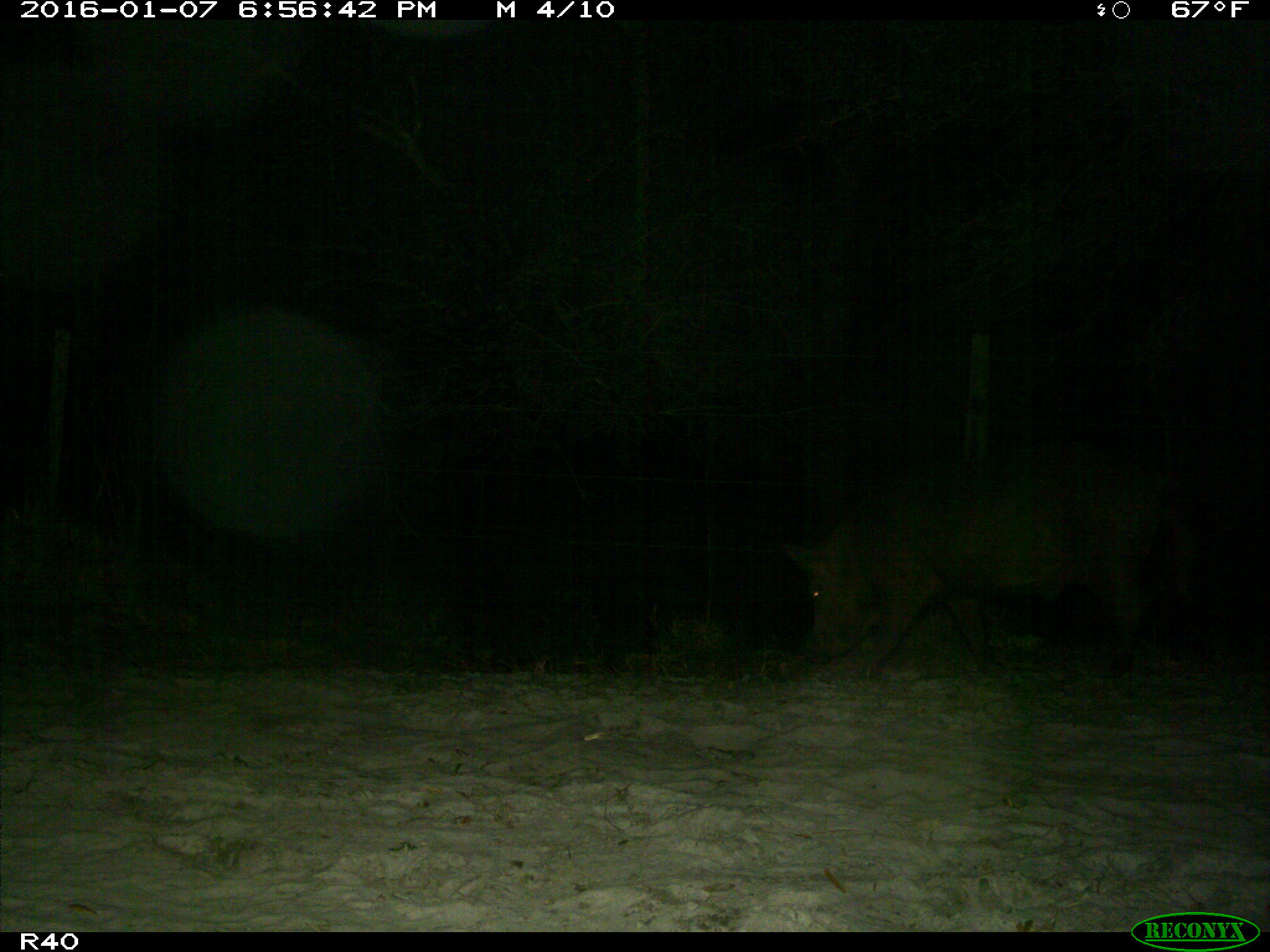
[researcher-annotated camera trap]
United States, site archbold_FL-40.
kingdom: Animalia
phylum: Chordata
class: Mammalia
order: Artiodactyla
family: Suidae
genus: Sus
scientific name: Sus scrofa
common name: wild boar